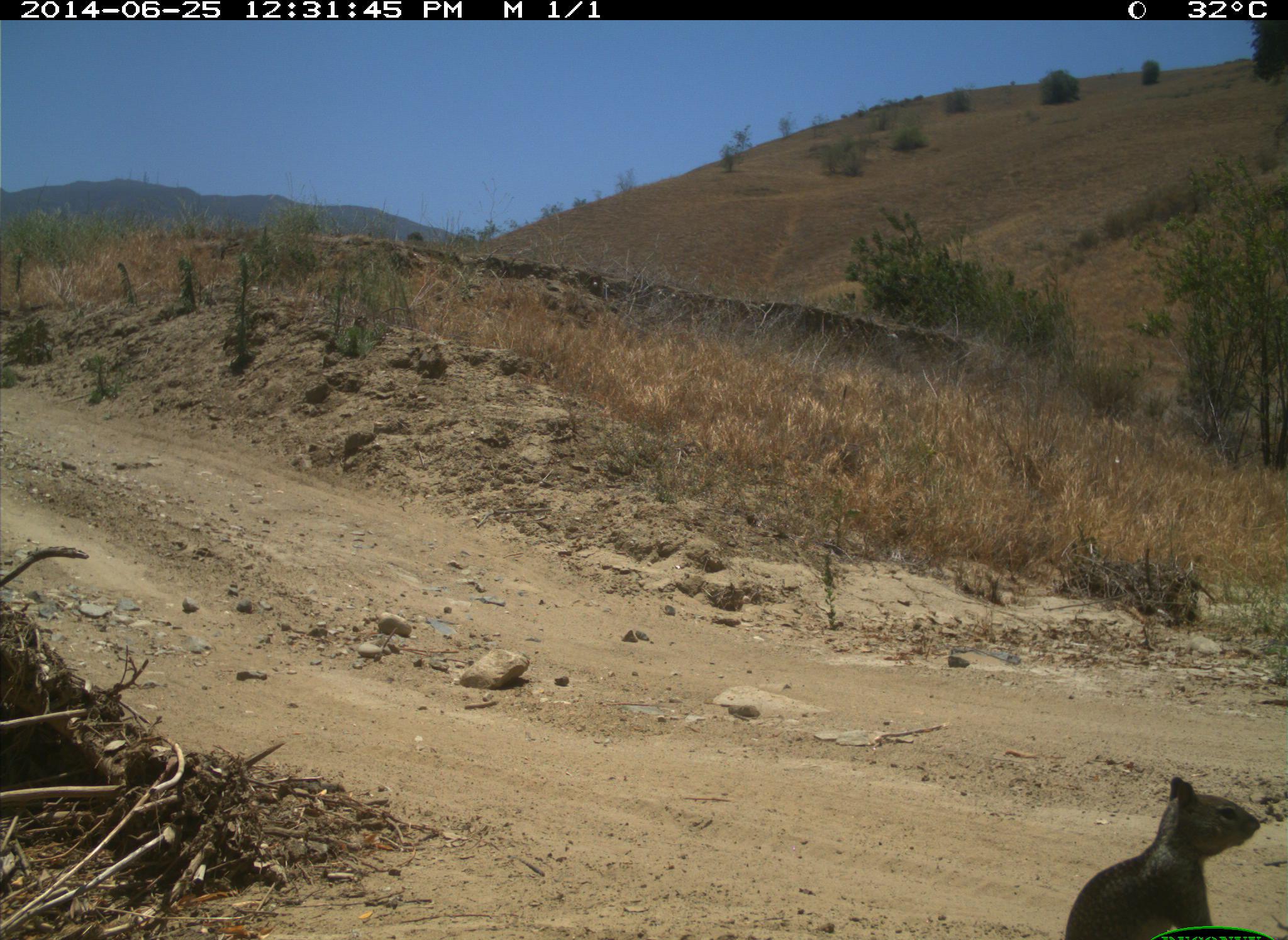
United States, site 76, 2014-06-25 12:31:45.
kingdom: Animalia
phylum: Chordata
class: Mammalia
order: Rodentia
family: Sciuridae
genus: Sciurus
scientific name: Sciurus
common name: squirrel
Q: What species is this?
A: Squirrel (Sciurus).